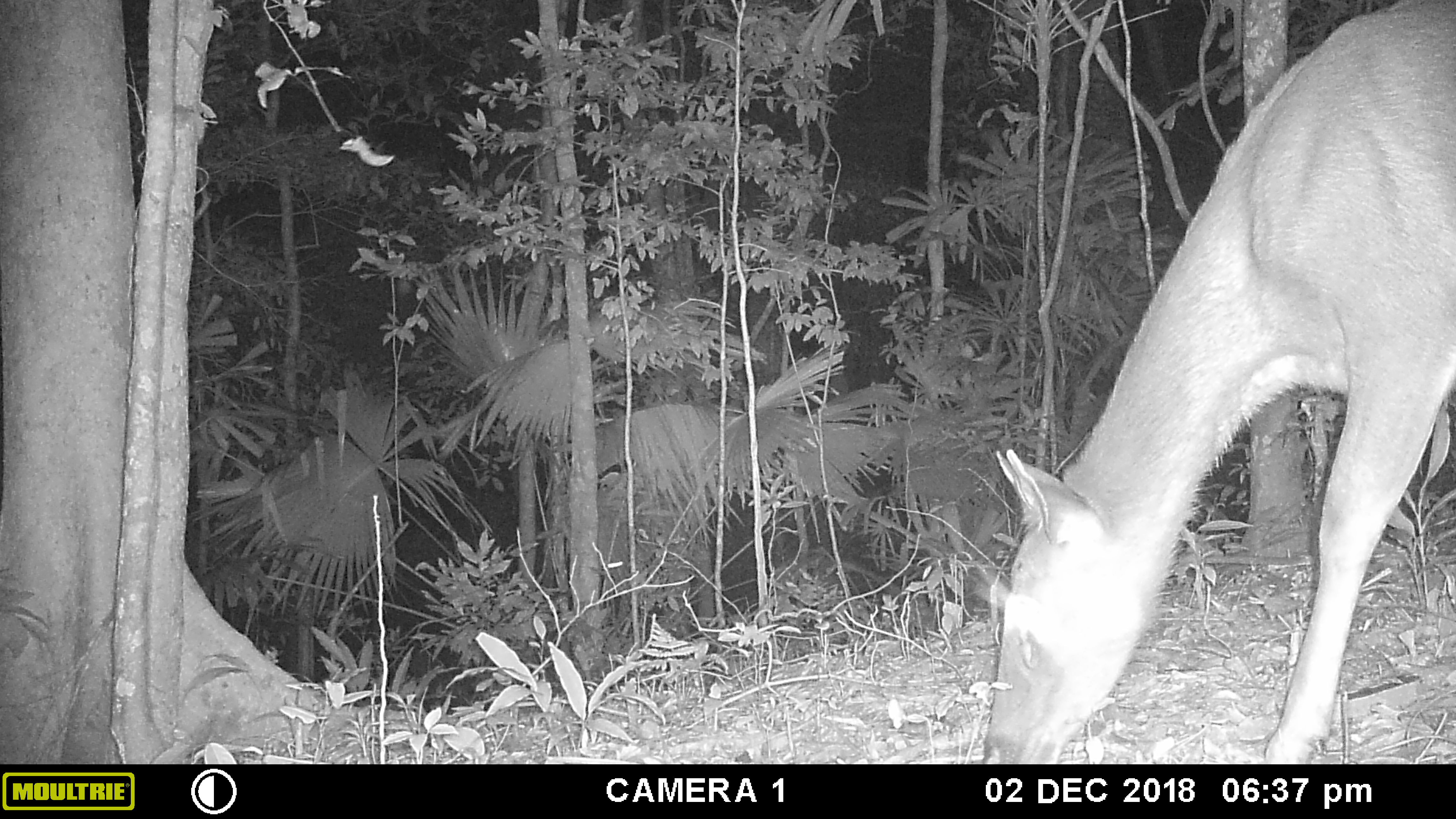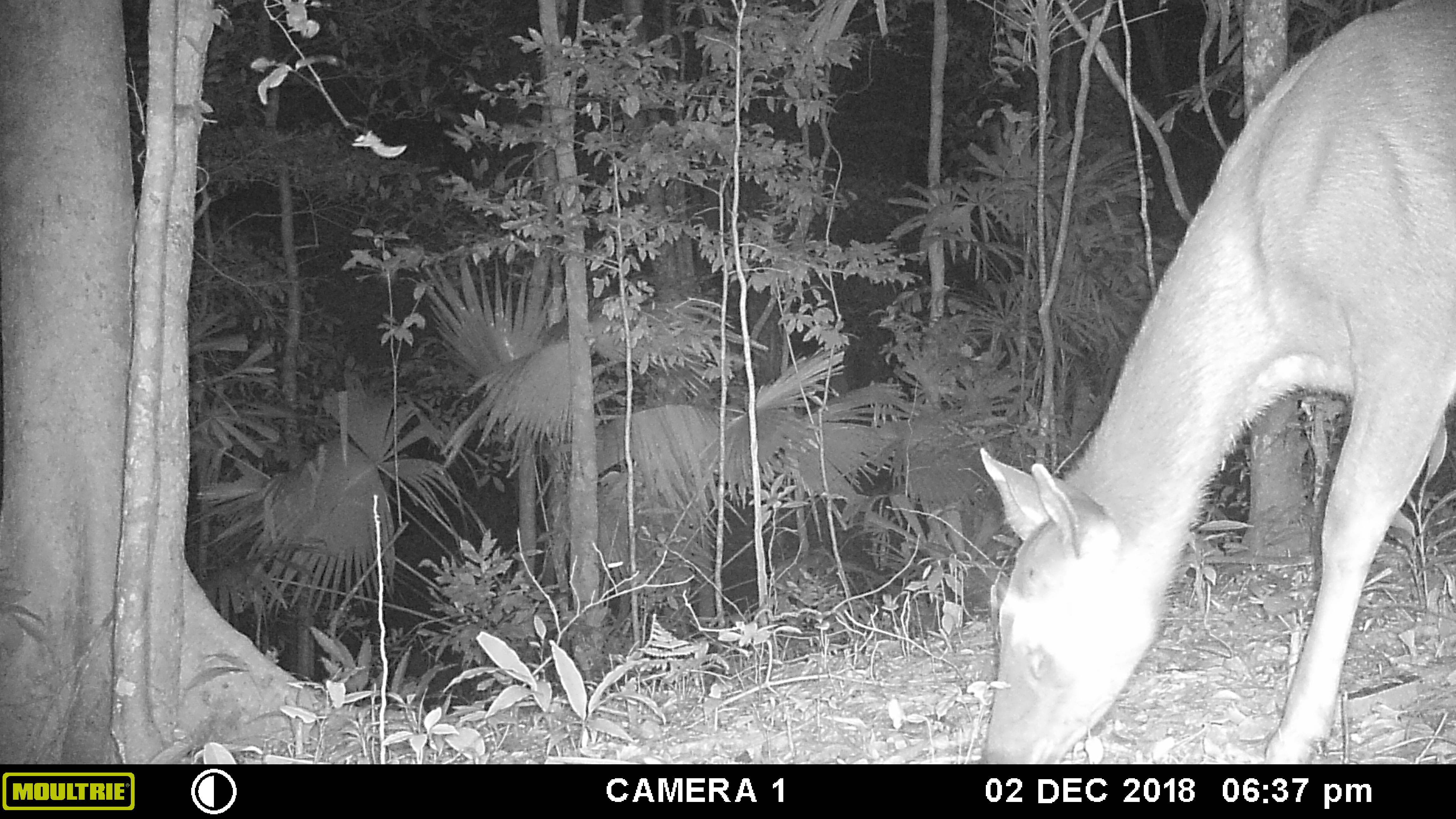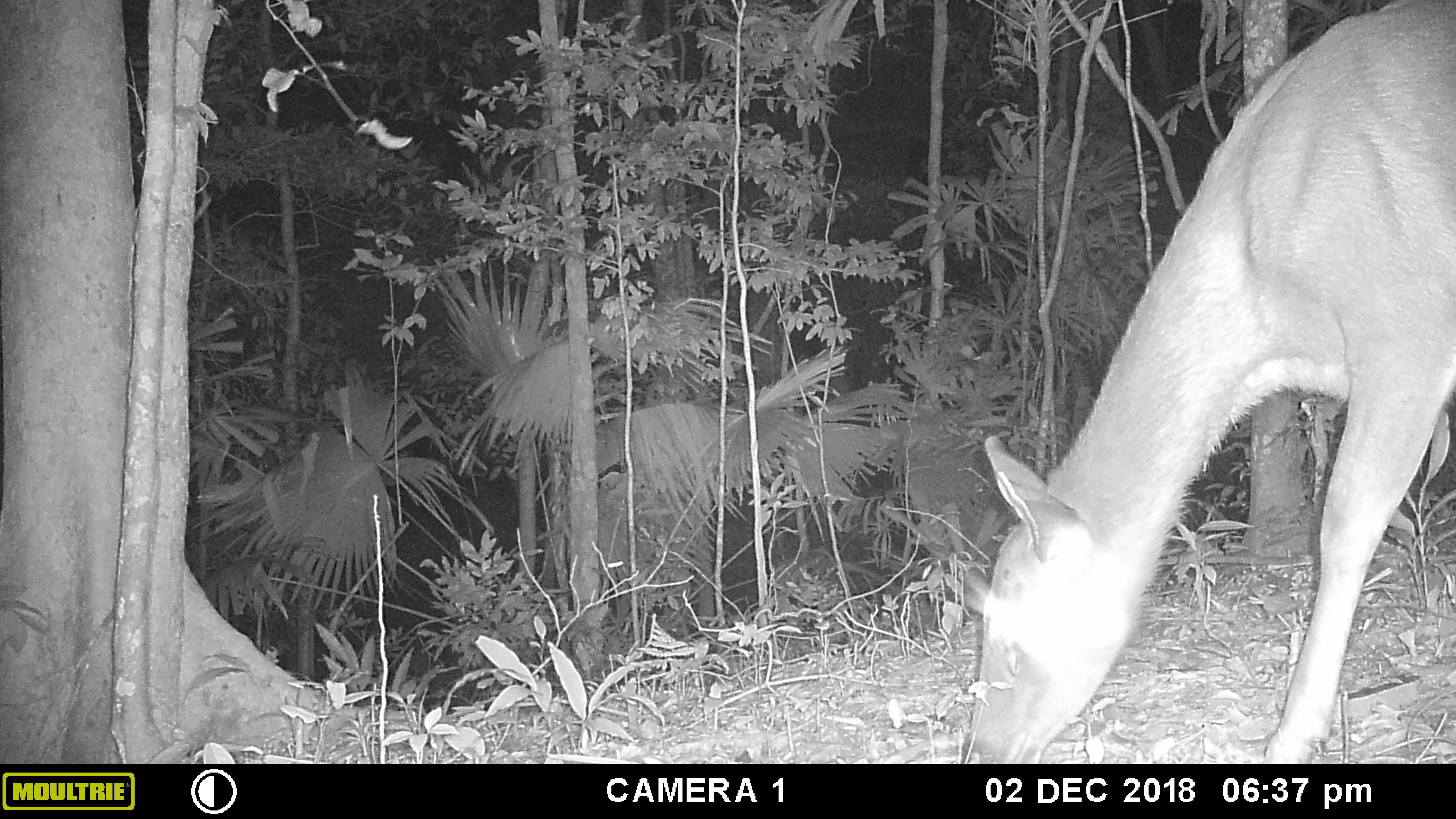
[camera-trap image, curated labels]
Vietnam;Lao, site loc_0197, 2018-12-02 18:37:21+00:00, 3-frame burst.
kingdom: Animalia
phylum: Chordata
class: Mammalia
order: Artiodactyla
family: Cervidae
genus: Rusa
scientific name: Rusa unicolor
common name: sambar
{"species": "sambar (Rusa unicolor)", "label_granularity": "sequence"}